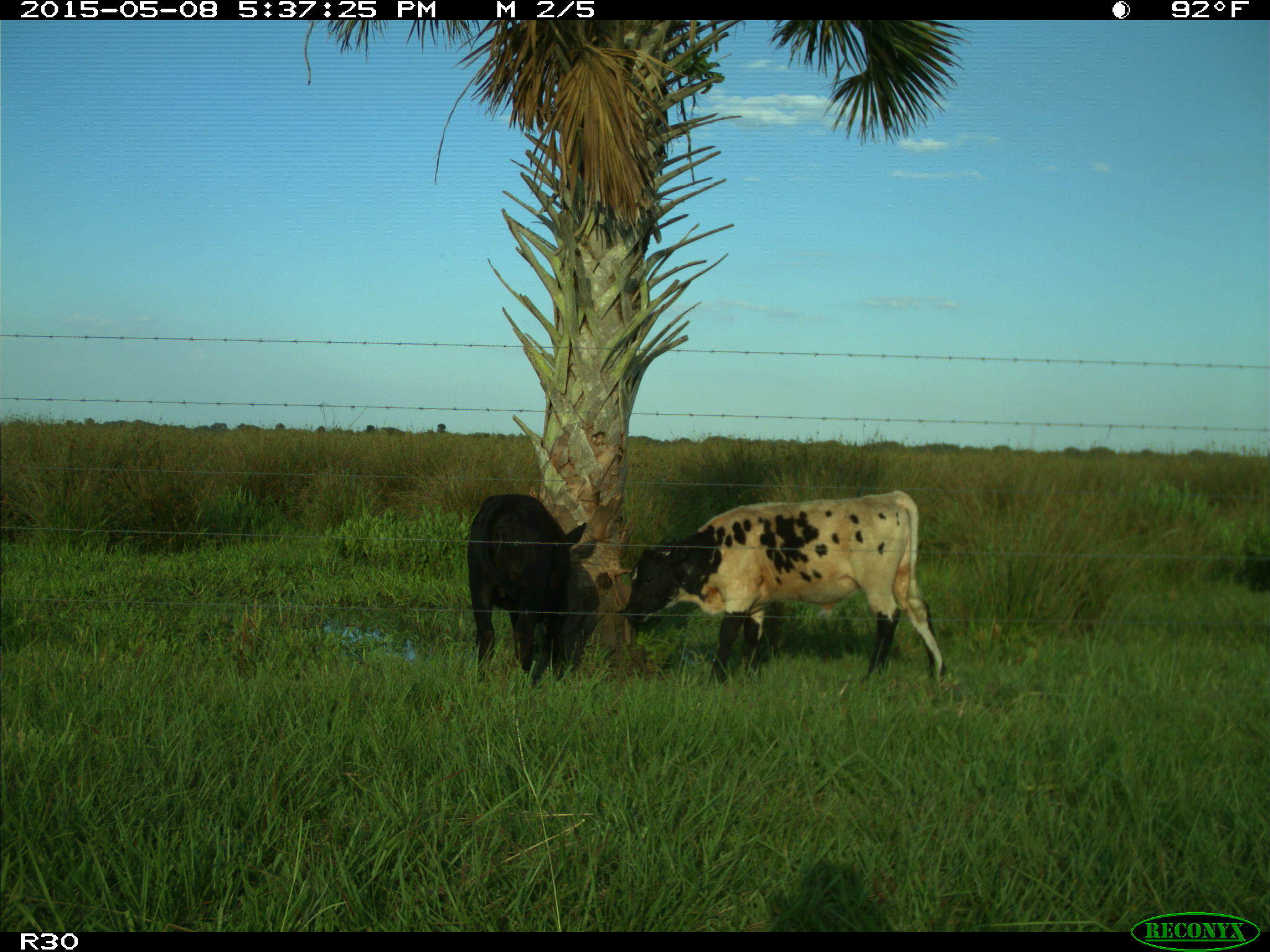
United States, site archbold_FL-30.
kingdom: Animalia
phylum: Chordata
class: Mammalia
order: Artiodactyla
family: Bovidae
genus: Bos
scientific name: Bos taurus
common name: domestic cow